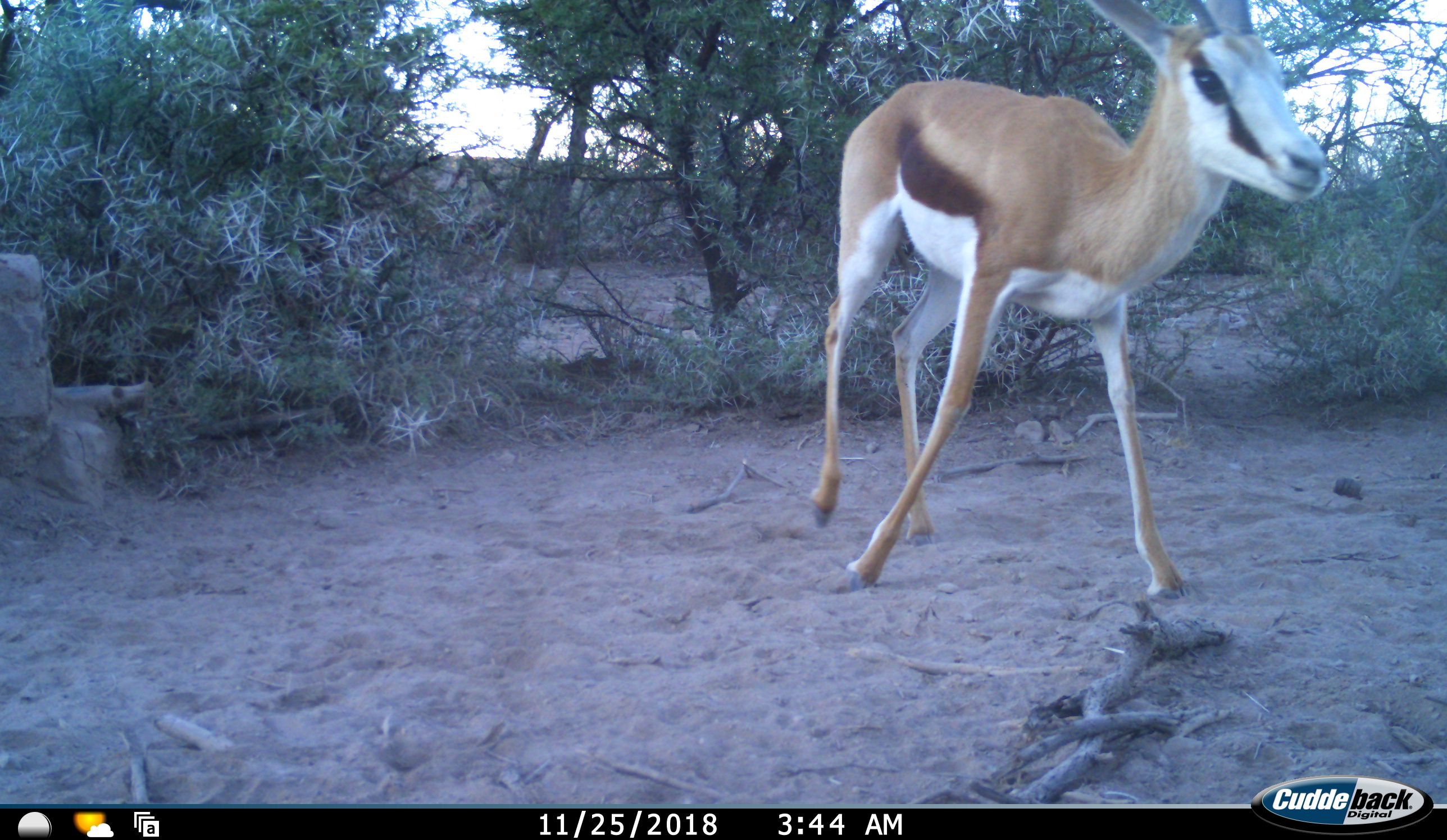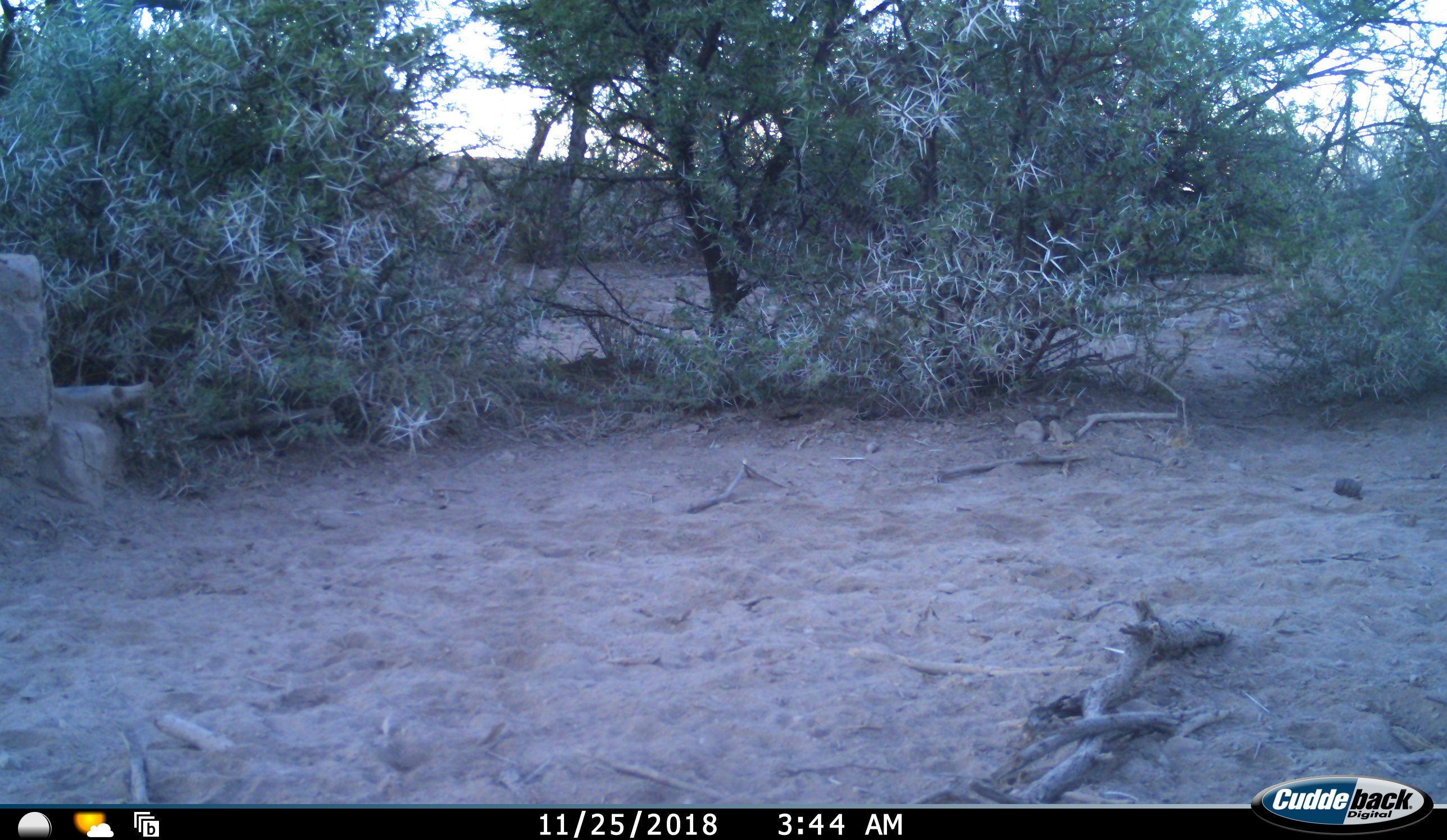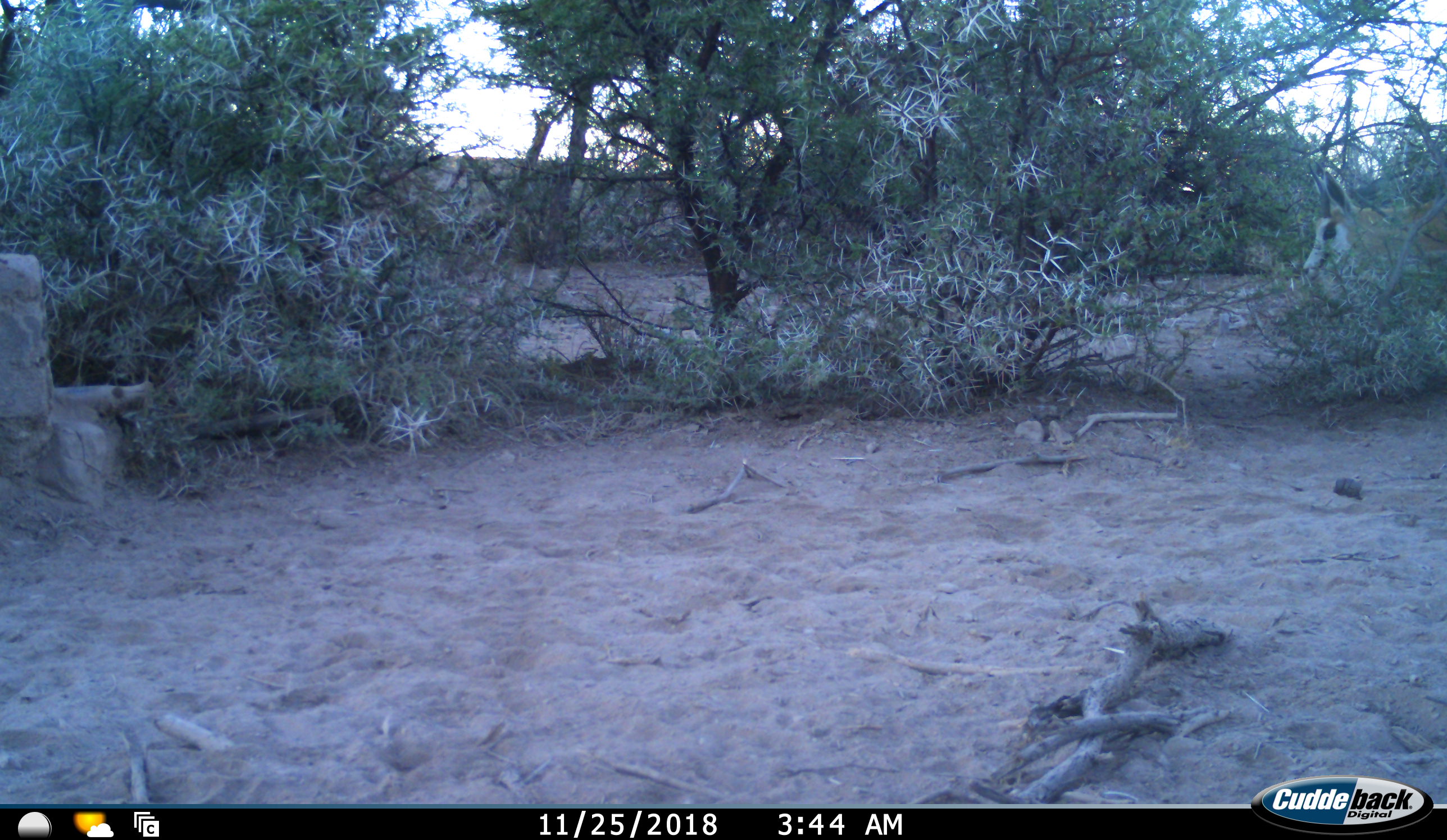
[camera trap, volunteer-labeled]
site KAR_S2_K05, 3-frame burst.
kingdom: Animalia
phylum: Chordata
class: Mammalia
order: Artiodactyla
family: Bovidae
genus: Antidorcas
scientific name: Antidorcas marsupialis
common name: springbok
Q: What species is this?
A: Springbok (Antidorcas marsupialis).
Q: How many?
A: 1.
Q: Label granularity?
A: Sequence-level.